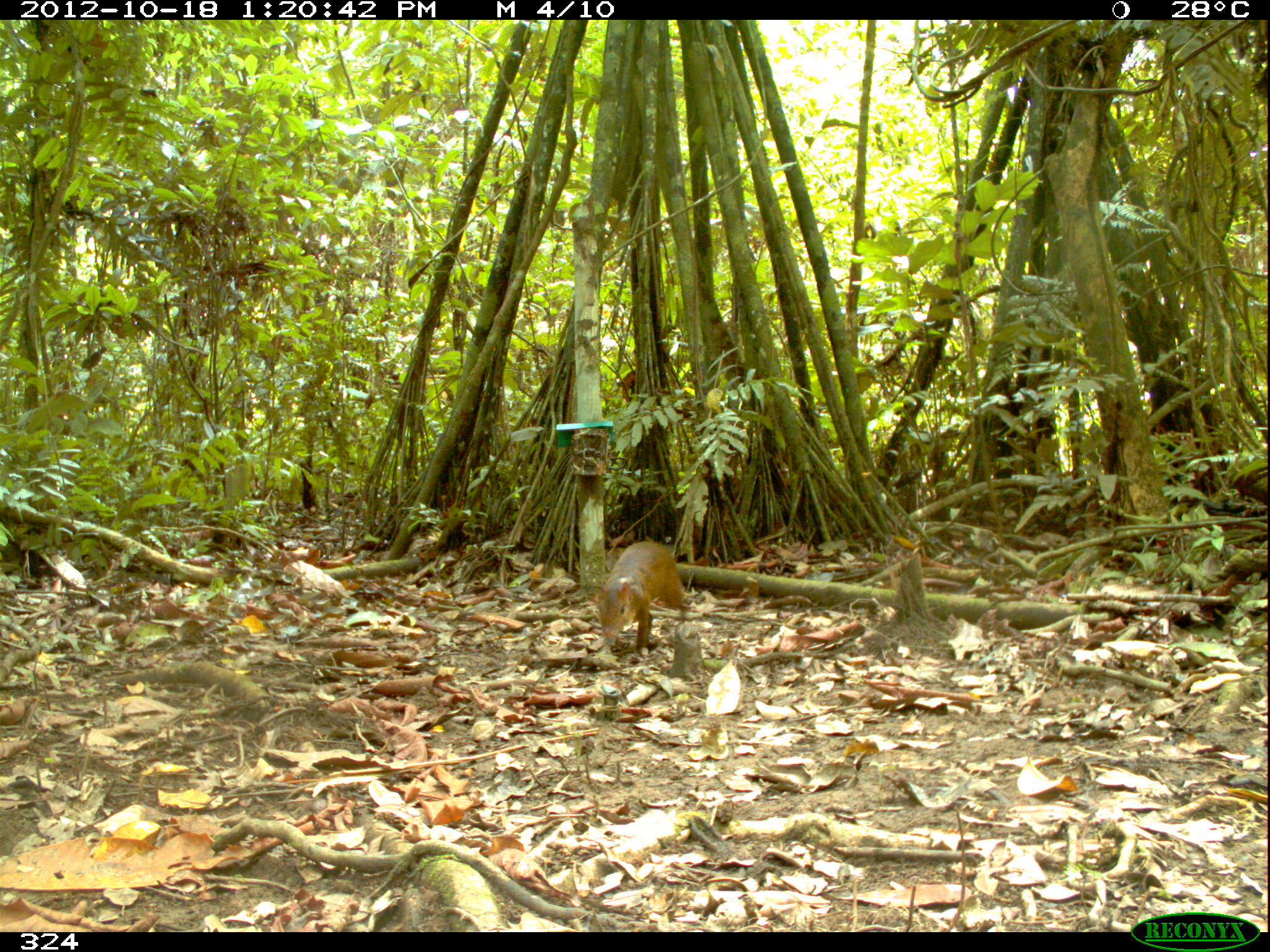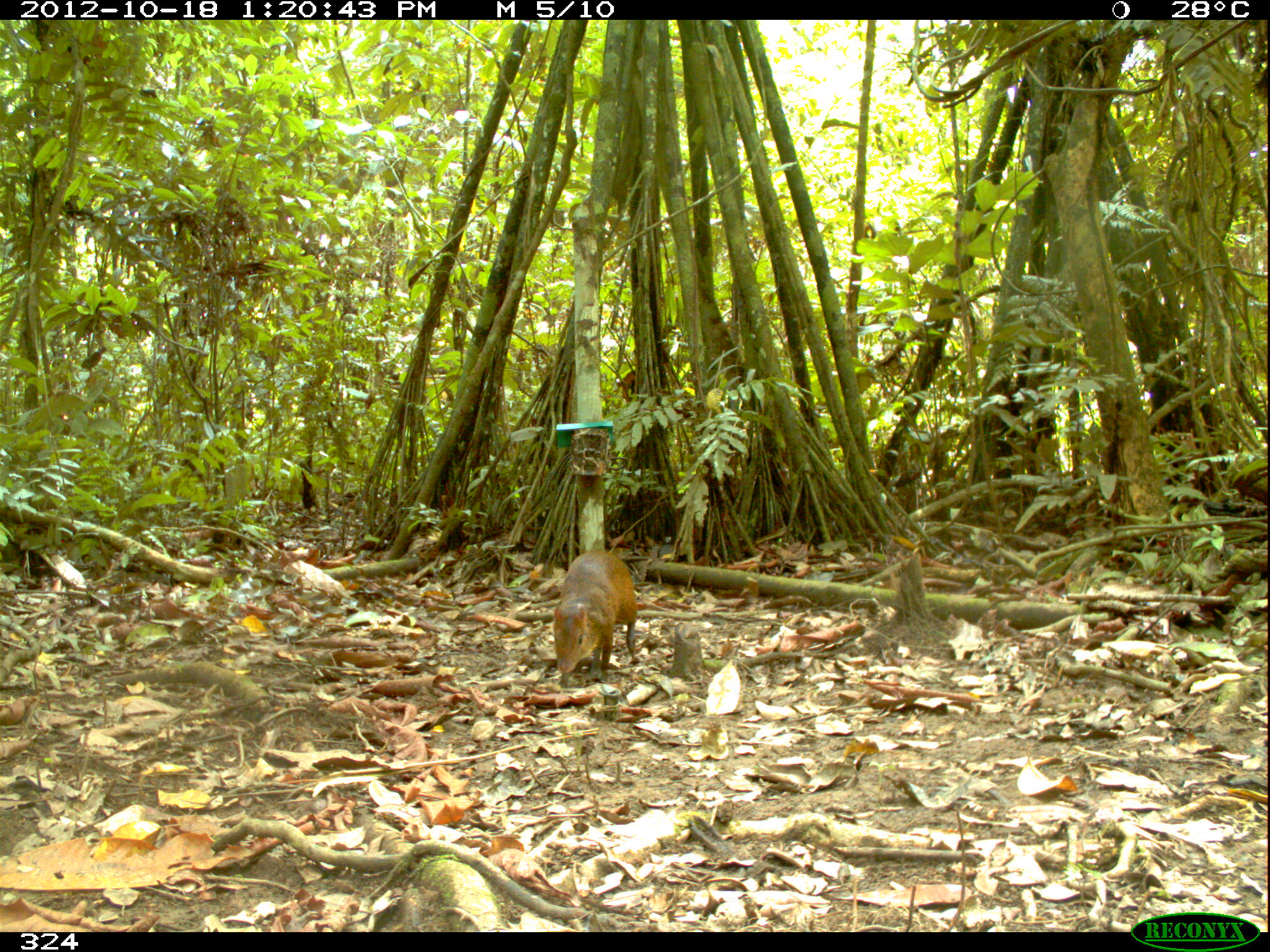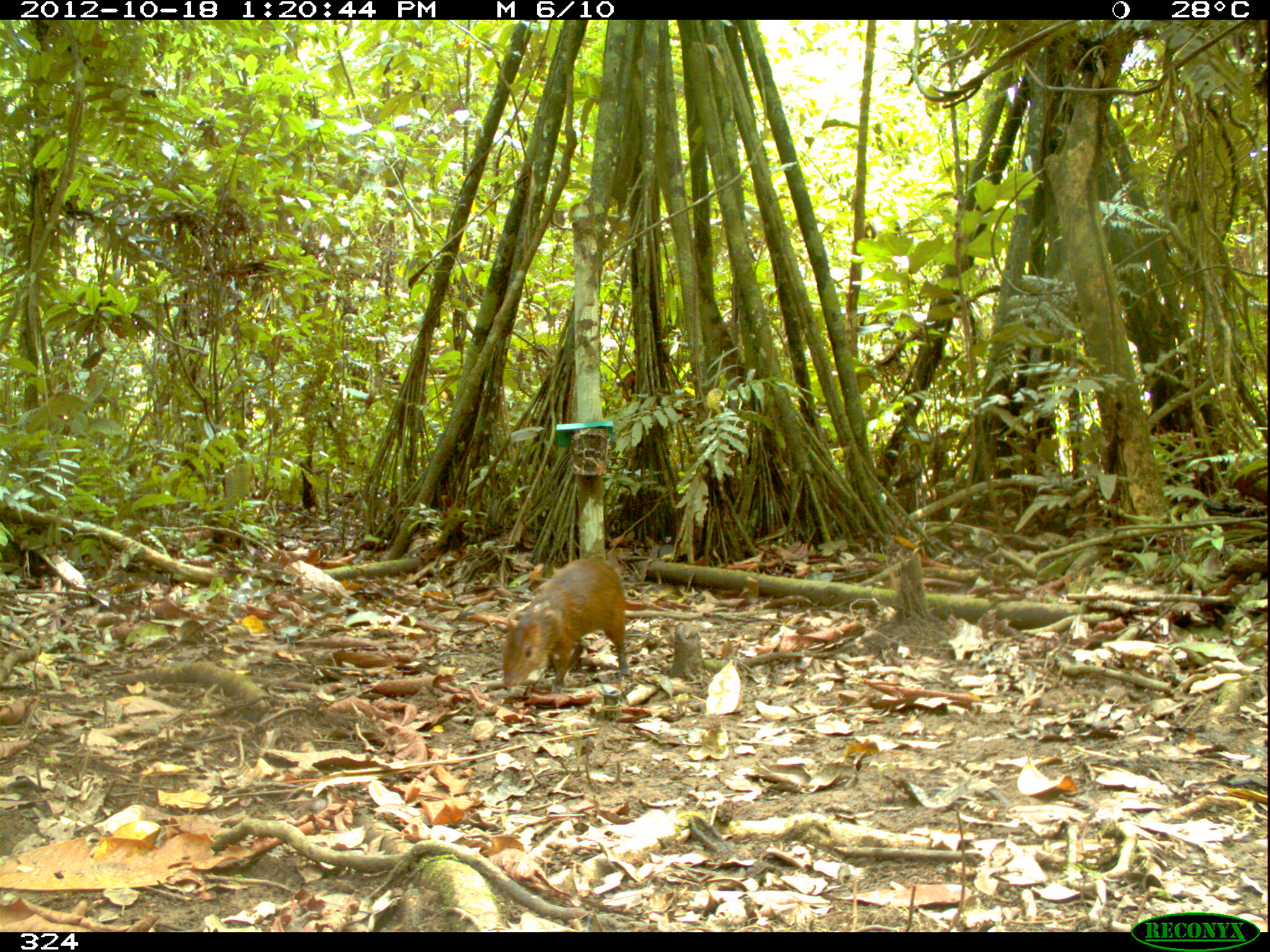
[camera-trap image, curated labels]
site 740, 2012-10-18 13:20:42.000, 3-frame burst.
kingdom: Animalia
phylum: Chordata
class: Mammalia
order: Rodentia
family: Dasyproctidae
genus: Dasyprocta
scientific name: Dasyprocta punctata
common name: central american agouti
Dasyprocta punctata (central american agouti).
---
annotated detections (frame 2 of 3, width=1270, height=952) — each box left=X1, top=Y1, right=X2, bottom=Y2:
dasyprocta punctata: left=552, top=549, right=637, bottom=682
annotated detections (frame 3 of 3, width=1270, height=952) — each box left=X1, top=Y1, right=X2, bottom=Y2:
dasyprocta punctata: left=499, top=556, right=628, bottom=689